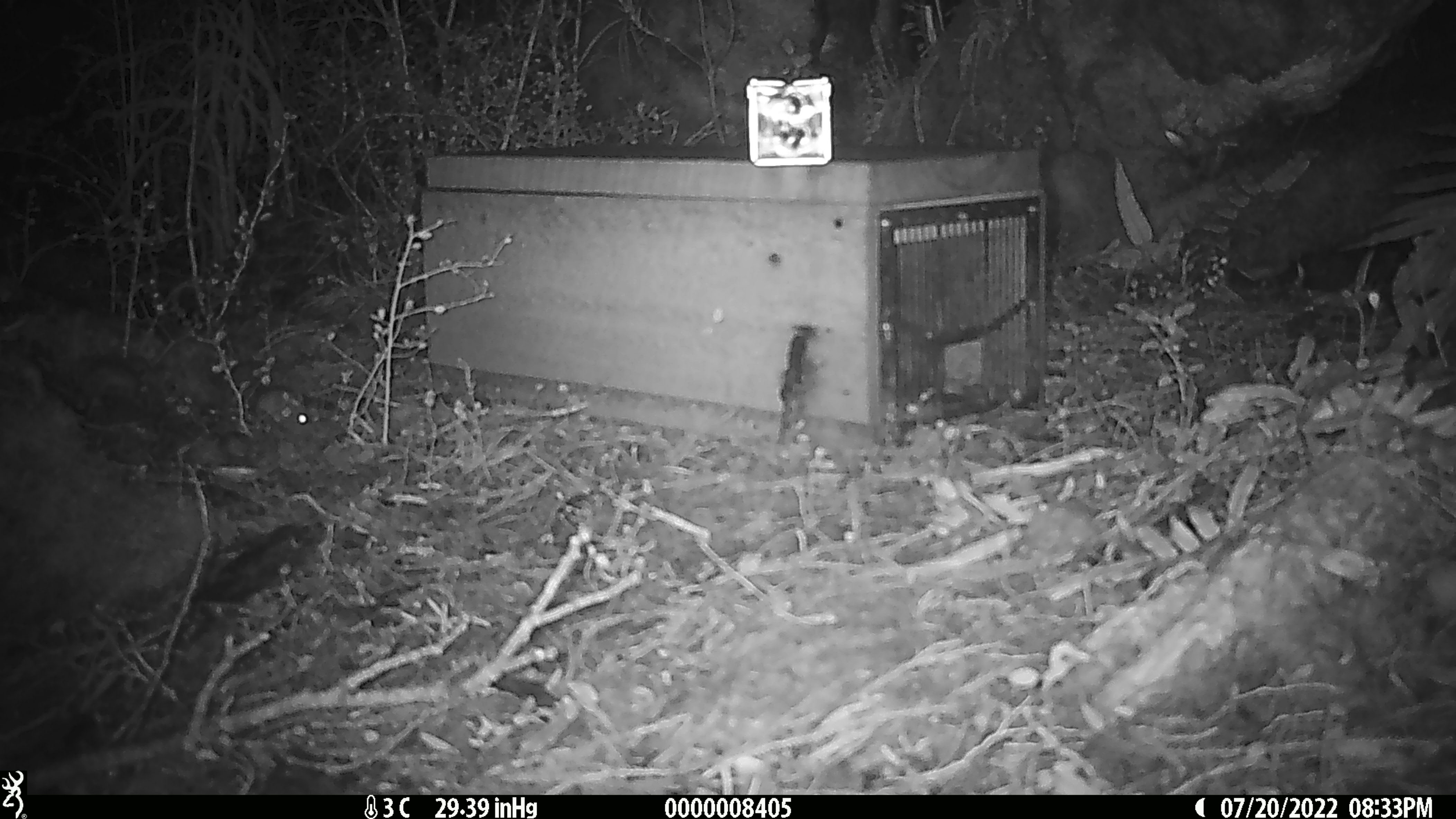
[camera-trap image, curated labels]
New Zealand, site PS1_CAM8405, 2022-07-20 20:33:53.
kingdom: Animalia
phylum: Chordata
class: Mammalia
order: Rodentia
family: Muridae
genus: Mus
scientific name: Mus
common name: mouse